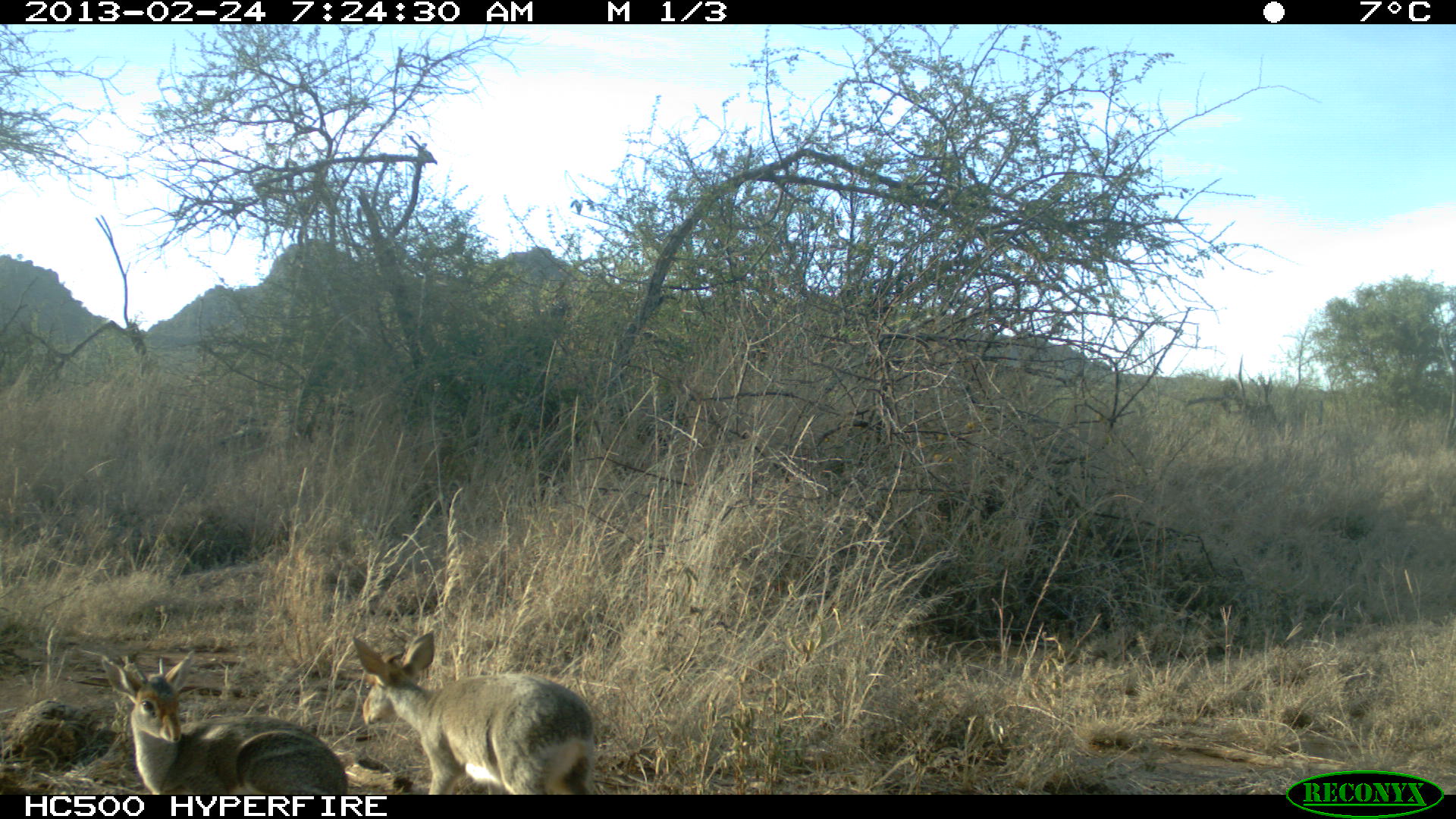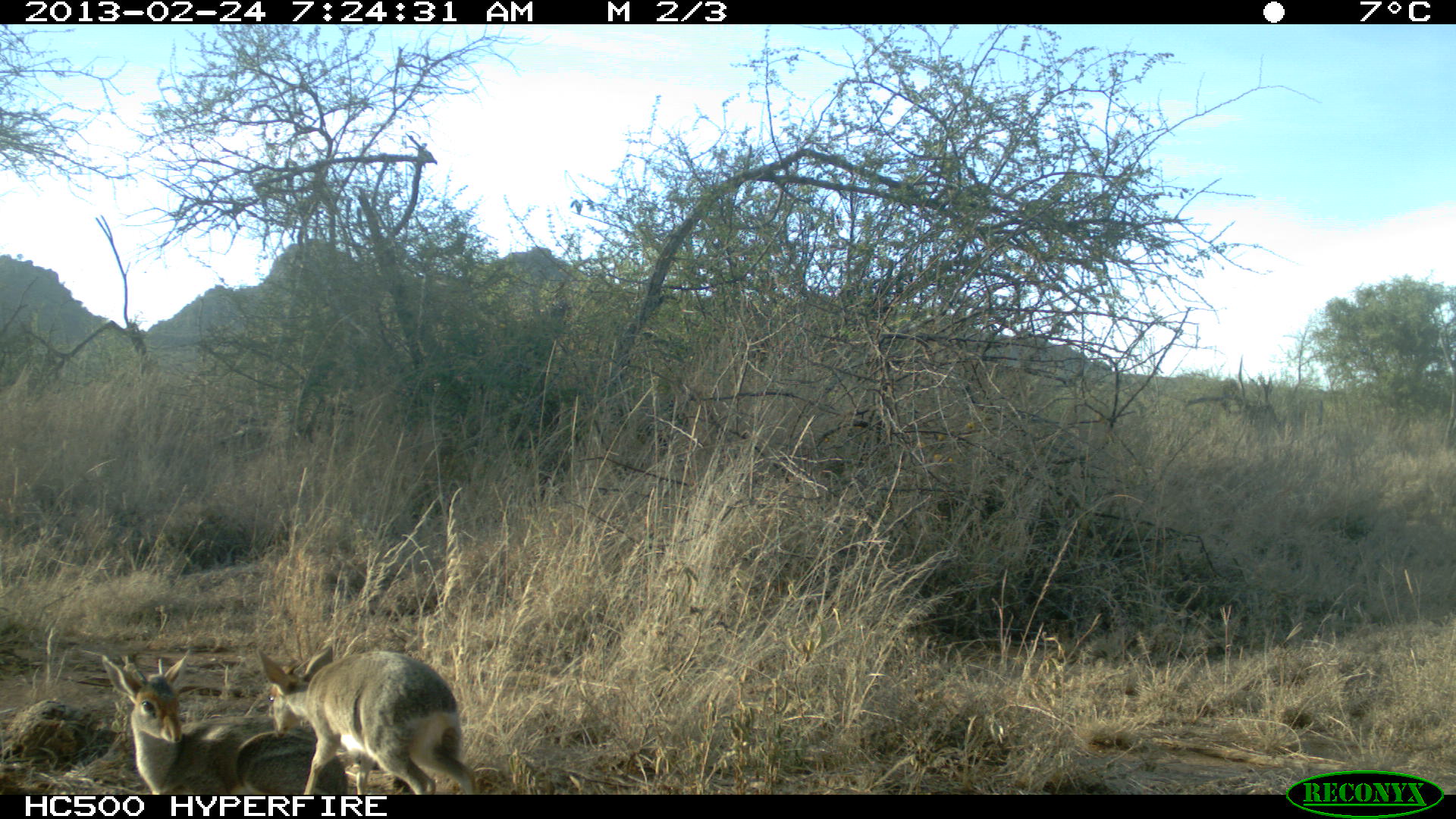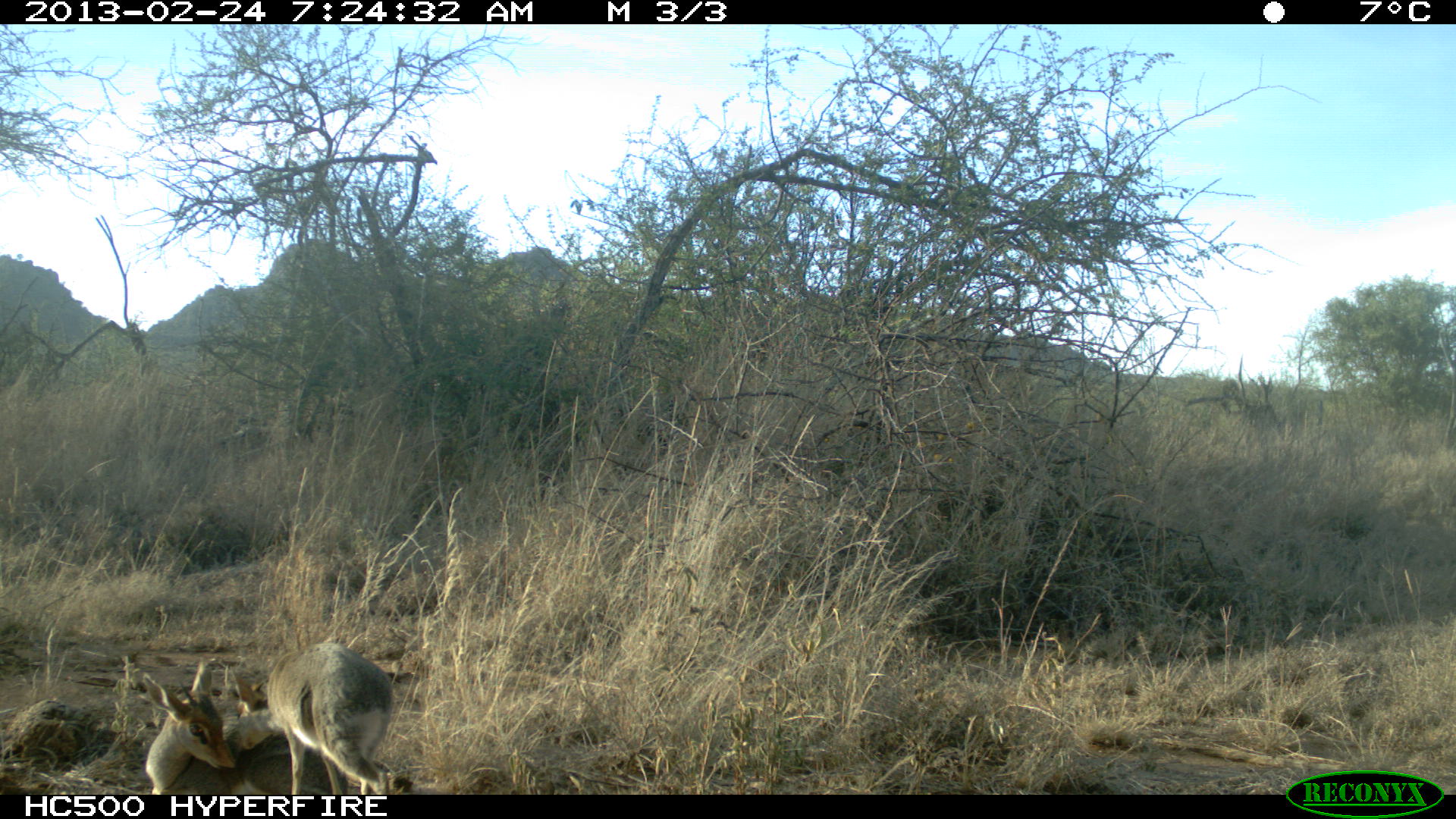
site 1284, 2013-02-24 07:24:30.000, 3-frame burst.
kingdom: Animalia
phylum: Chordata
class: Mammalia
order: Artiodactyla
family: Bovidae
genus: Madoqua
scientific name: Madoqua guentheri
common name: günther's dik-dik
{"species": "Madoqua guentheri (günther's dik-dik)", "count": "2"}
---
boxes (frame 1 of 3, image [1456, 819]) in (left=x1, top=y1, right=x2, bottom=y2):
madoqua guentheri: (left=352, top=629, right=597, bottom=795); (left=101, top=649, right=349, bottom=795)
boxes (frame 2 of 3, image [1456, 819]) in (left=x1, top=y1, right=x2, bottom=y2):
madoqua guentheri: (left=101, top=647, right=348, bottom=794); (left=258, top=644, right=479, bottom=795)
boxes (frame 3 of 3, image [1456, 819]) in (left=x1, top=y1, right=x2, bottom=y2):
madoqua guentheri: (left=141, top=656, right=348, bottom=794); (left=229, top=642, right=393, bottom=795)